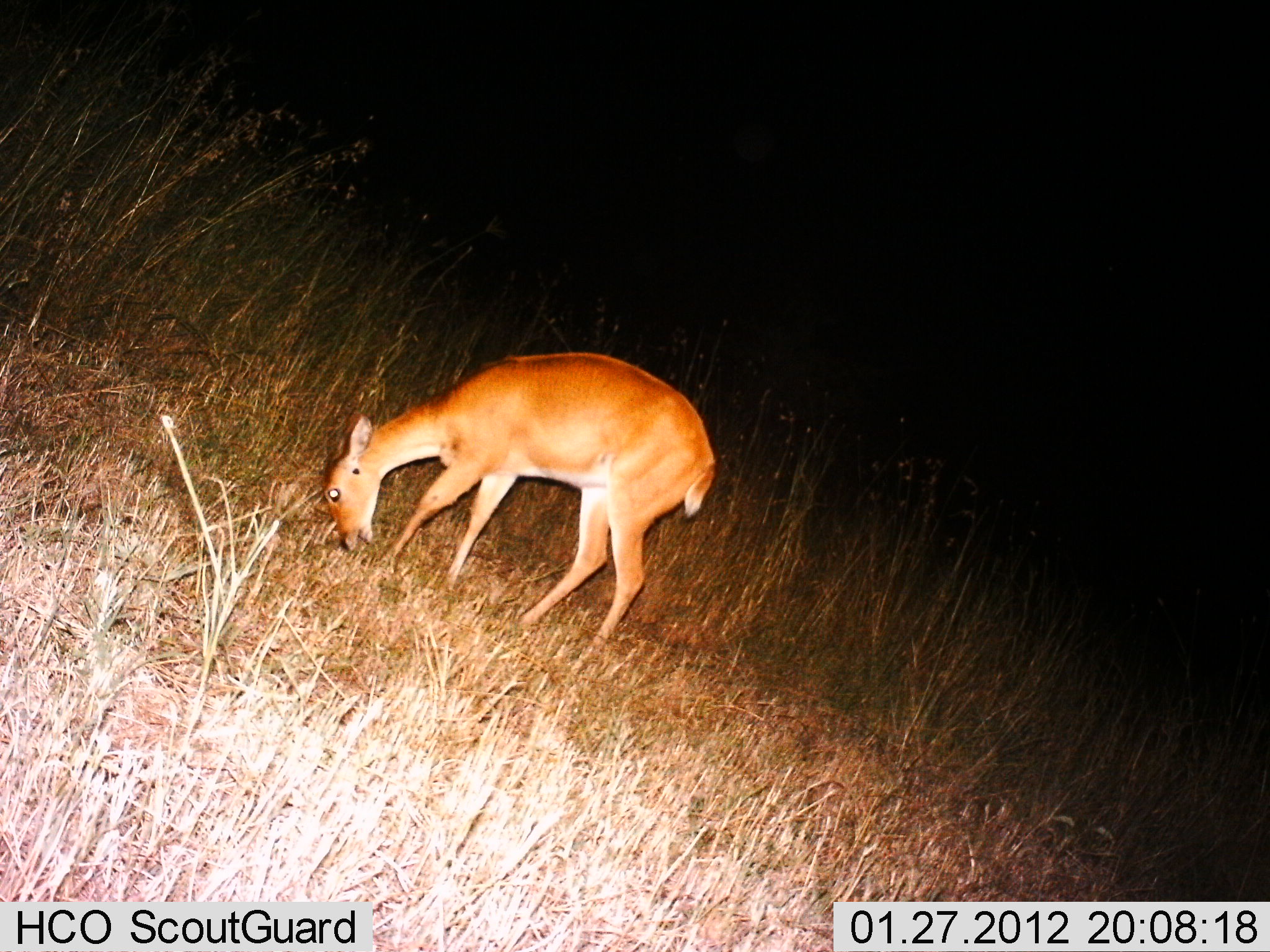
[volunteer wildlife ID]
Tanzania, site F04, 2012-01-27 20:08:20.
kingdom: Animalia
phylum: Chordata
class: Mammalia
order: Artiodactyla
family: Bovidae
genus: Redunca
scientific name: Redunca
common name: reedbuck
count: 1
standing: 15%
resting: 0%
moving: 4%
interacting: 0%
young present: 4%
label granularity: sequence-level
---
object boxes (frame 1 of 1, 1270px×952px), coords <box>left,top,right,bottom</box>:
animal: <box>321,349,717,683</box>